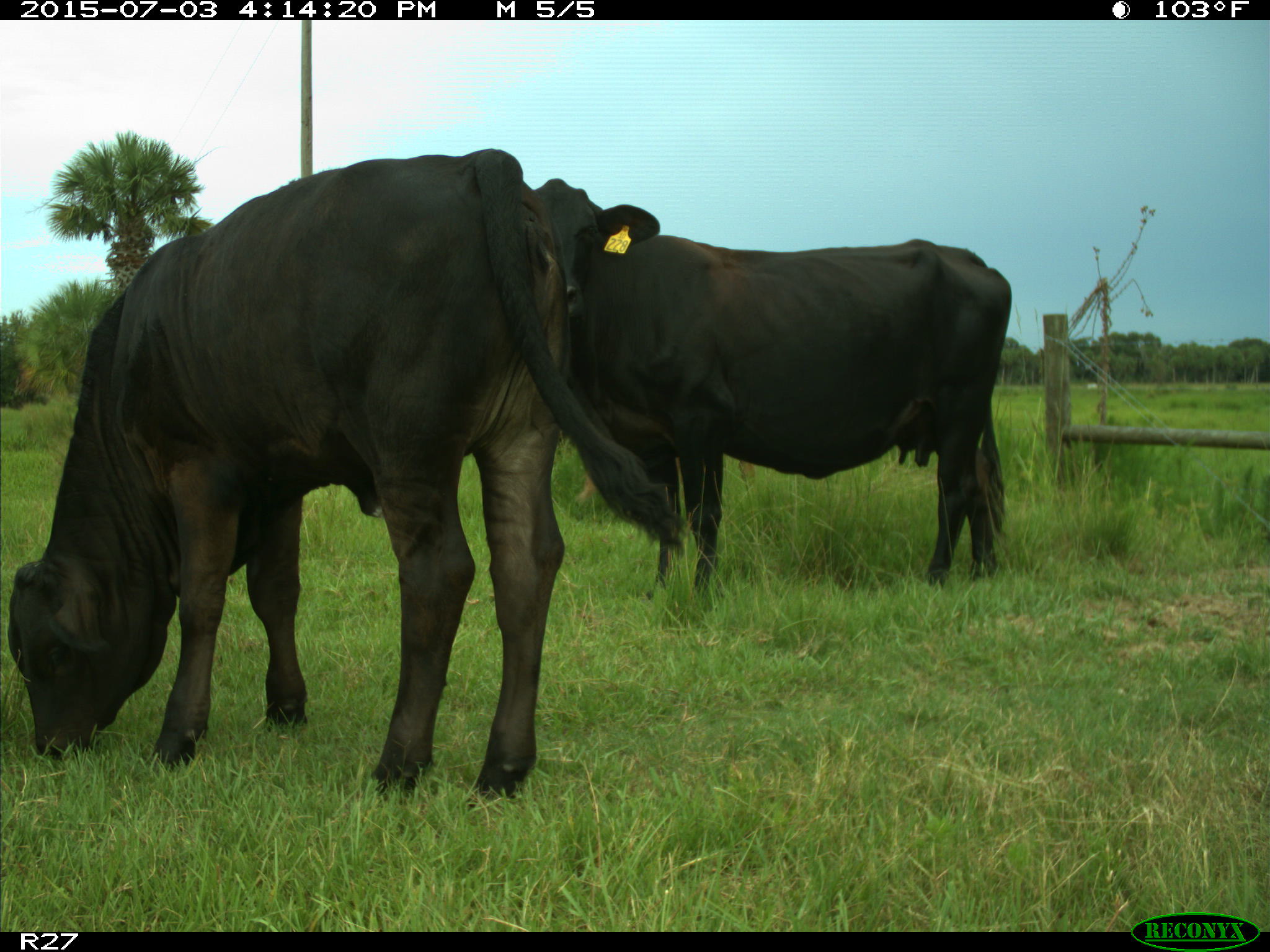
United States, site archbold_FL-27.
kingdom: Animalia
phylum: Chordata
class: Mammalia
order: Artiodactyla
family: Bovidae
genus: Bos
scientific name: Bos taurus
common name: domestic cow